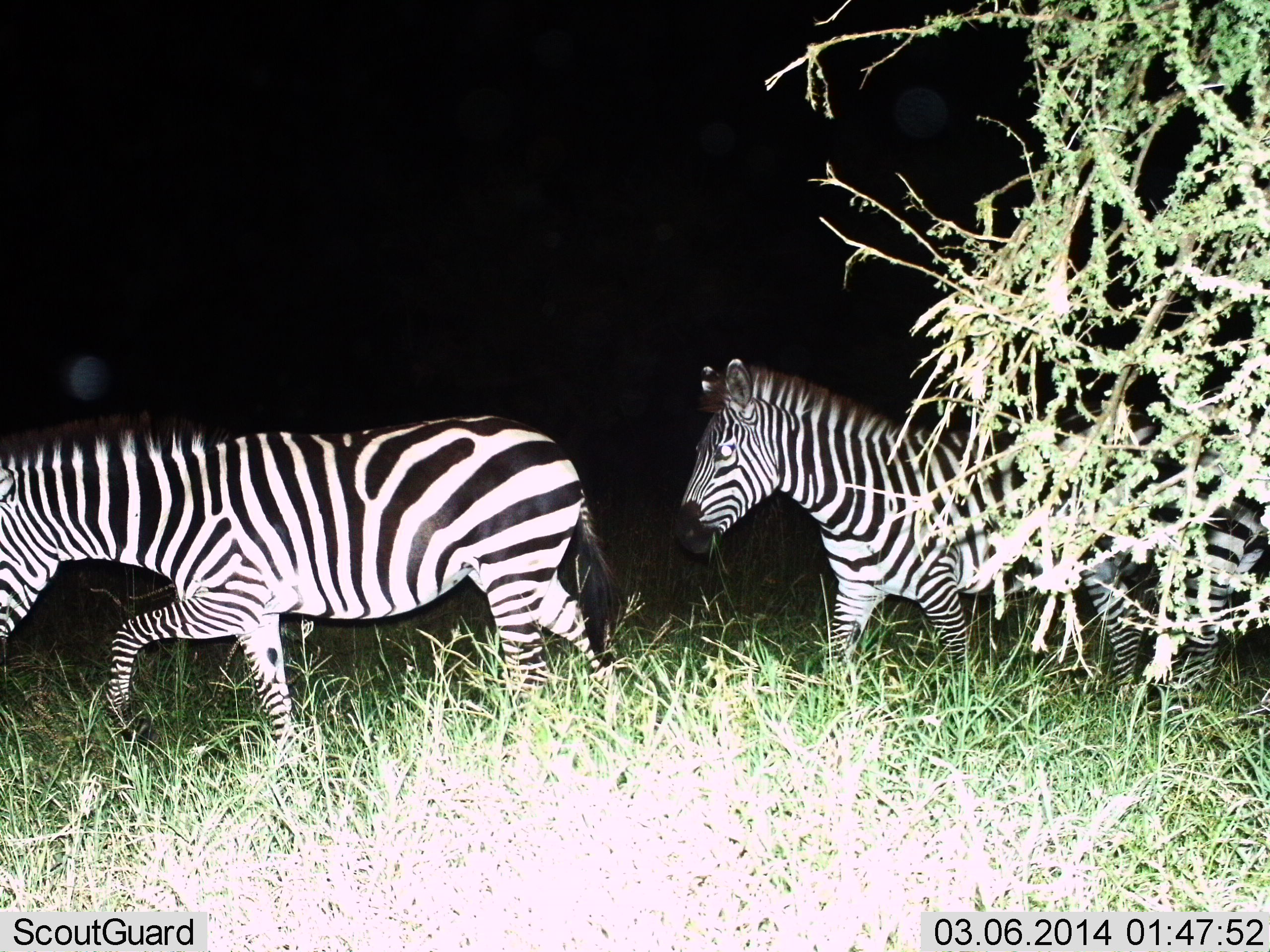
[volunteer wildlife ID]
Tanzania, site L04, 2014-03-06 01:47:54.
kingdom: Animalia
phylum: Chordata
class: Mammalia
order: Perissodactyla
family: Equidae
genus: Equus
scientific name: Equus quagga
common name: plains zebra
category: zebra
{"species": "zebra (plains zebra) (Equus quagga)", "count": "2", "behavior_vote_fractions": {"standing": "0%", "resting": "0%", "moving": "100%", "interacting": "0%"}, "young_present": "0%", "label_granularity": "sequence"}